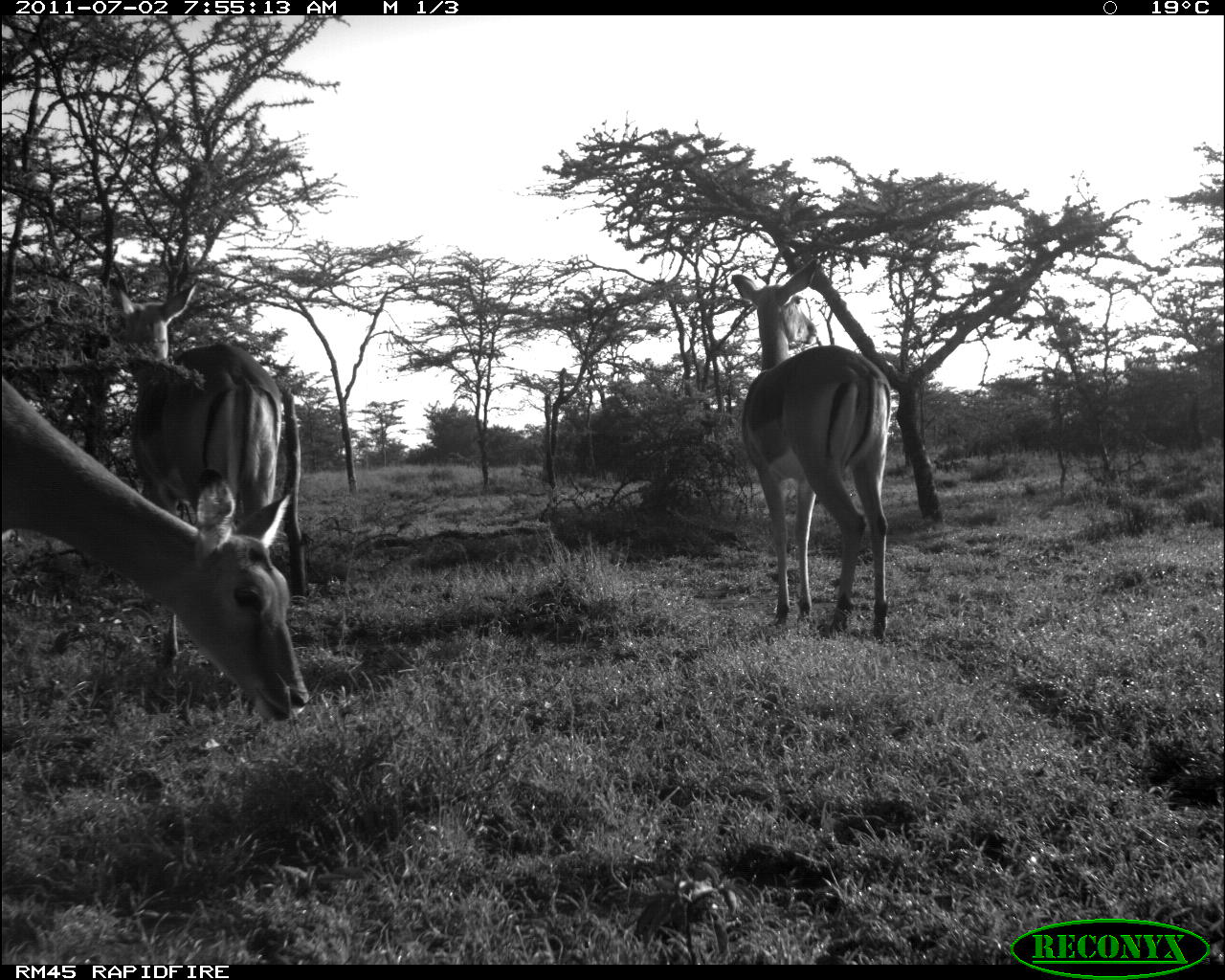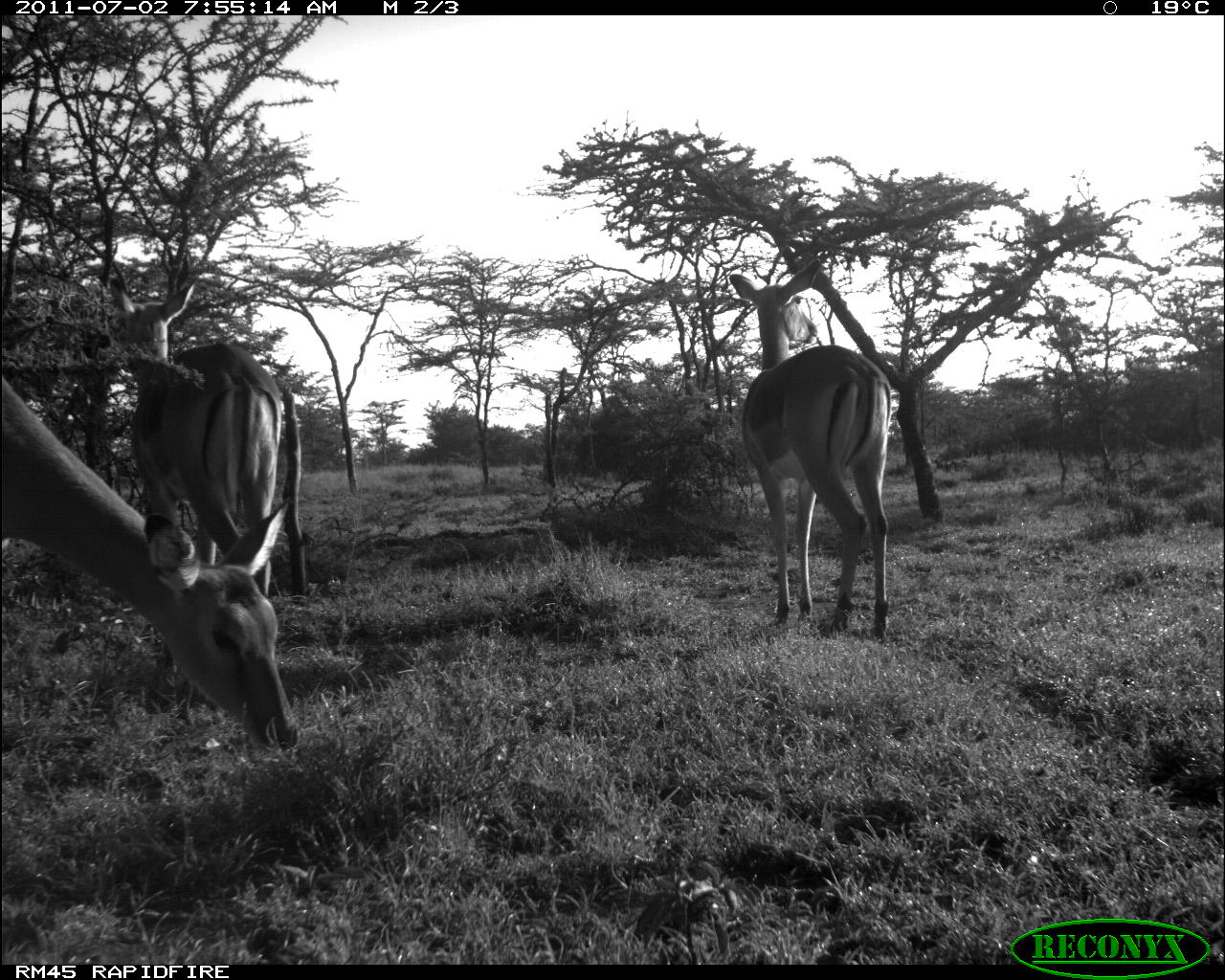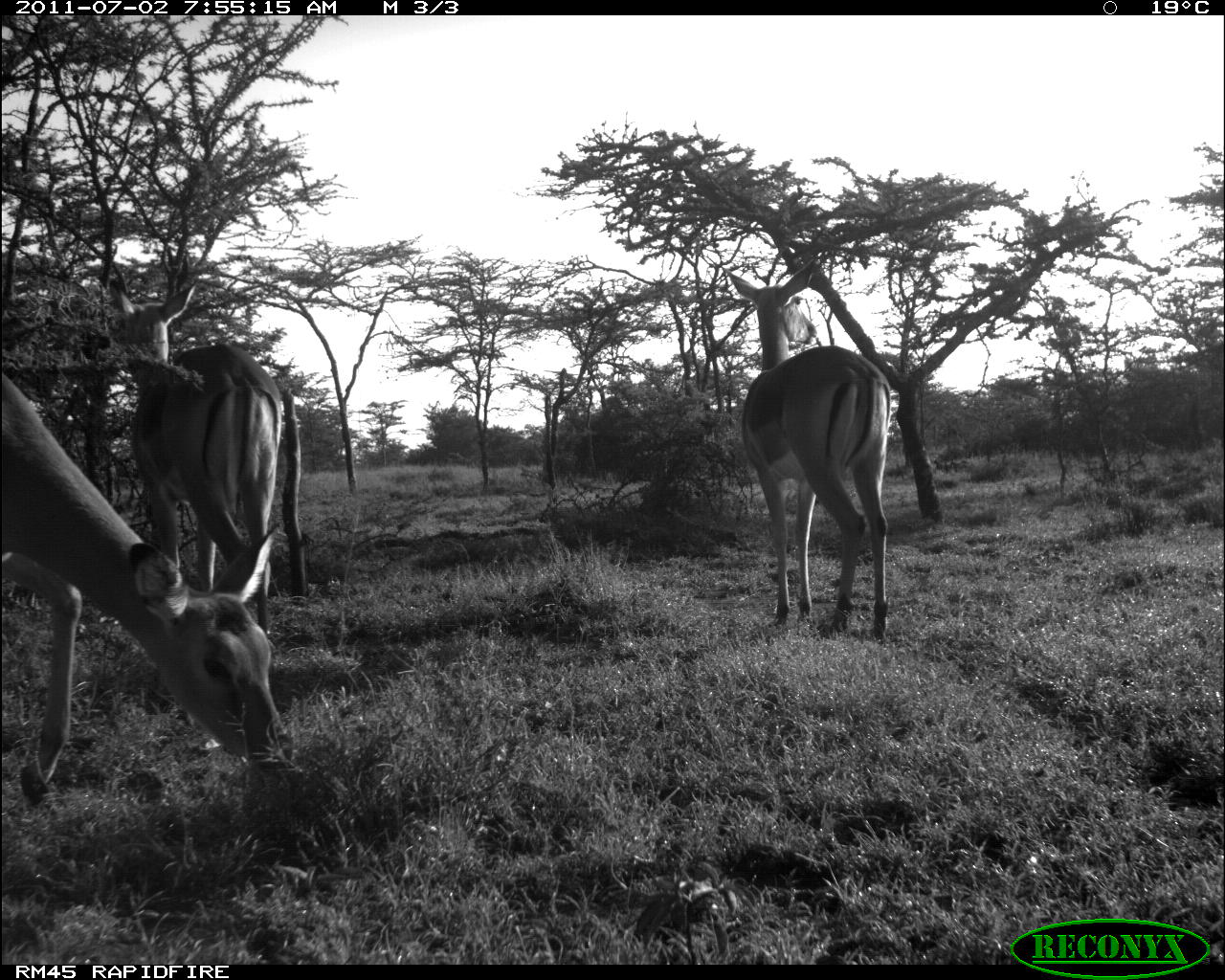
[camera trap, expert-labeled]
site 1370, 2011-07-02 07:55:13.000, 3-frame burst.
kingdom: Animalia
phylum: Chordata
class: Mammalia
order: Artiodactyla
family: Bovidae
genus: Aepyceros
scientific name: Aepyceros melampus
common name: impala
Aepyceros melampus (impala), count 3.